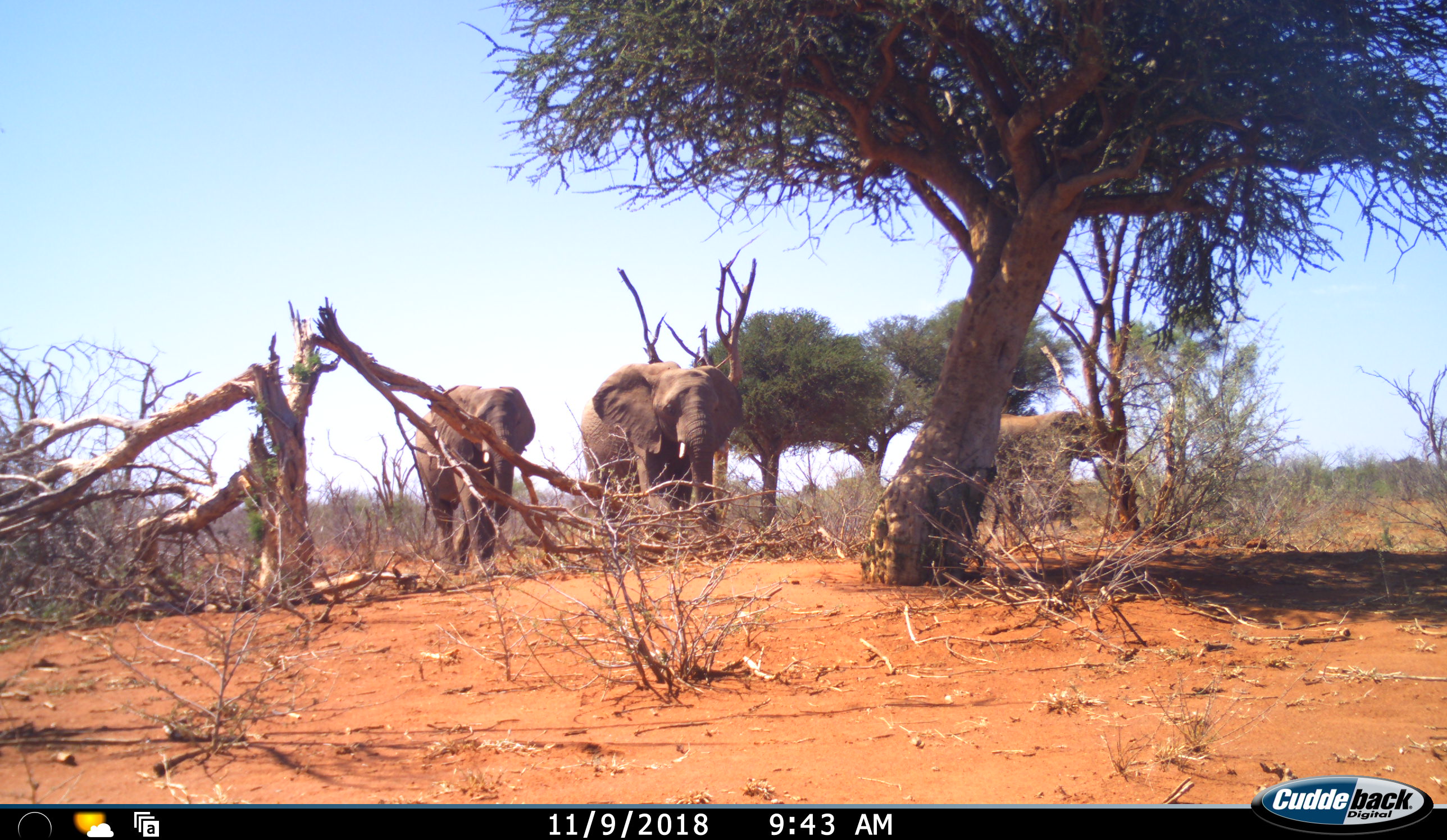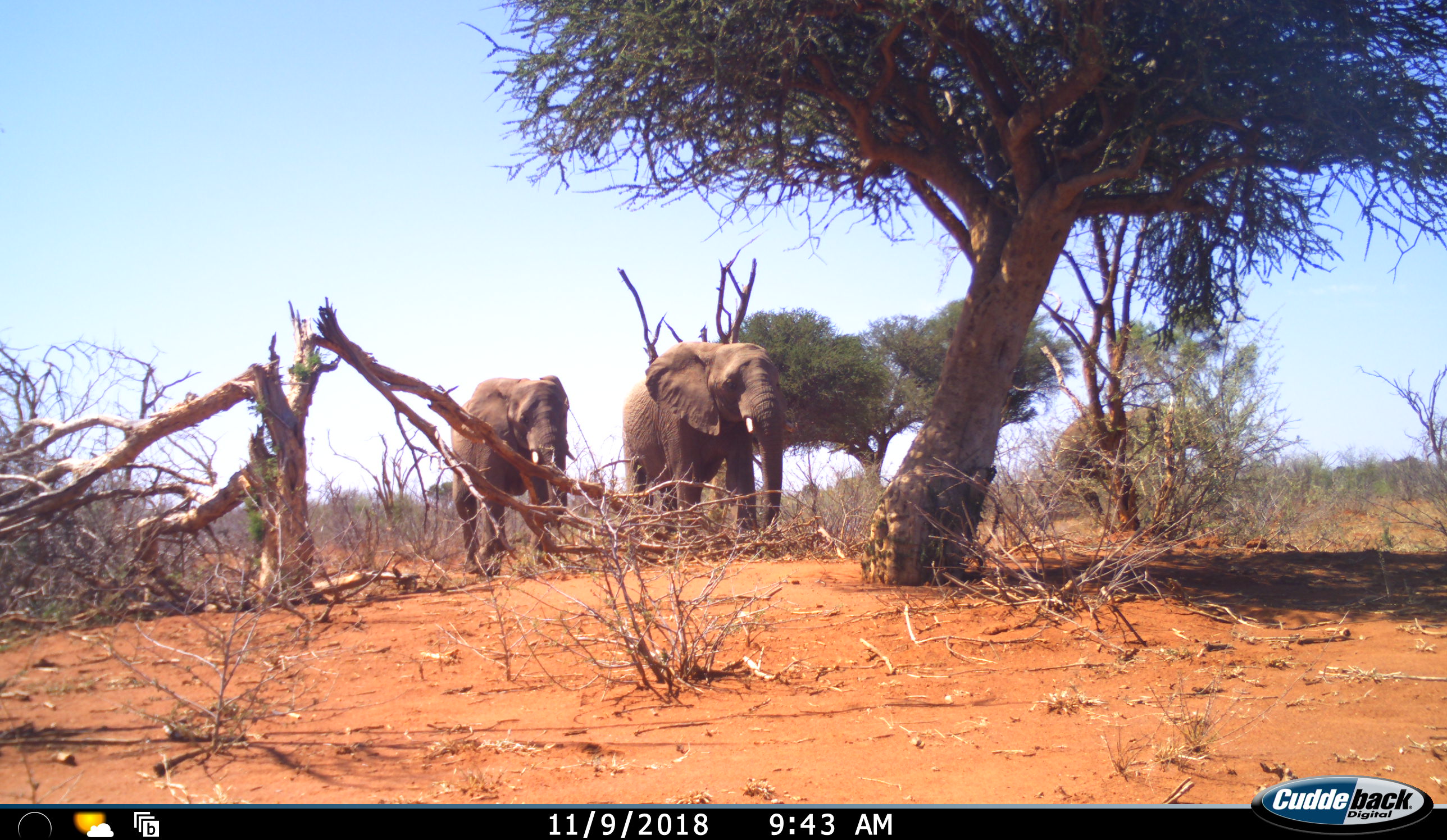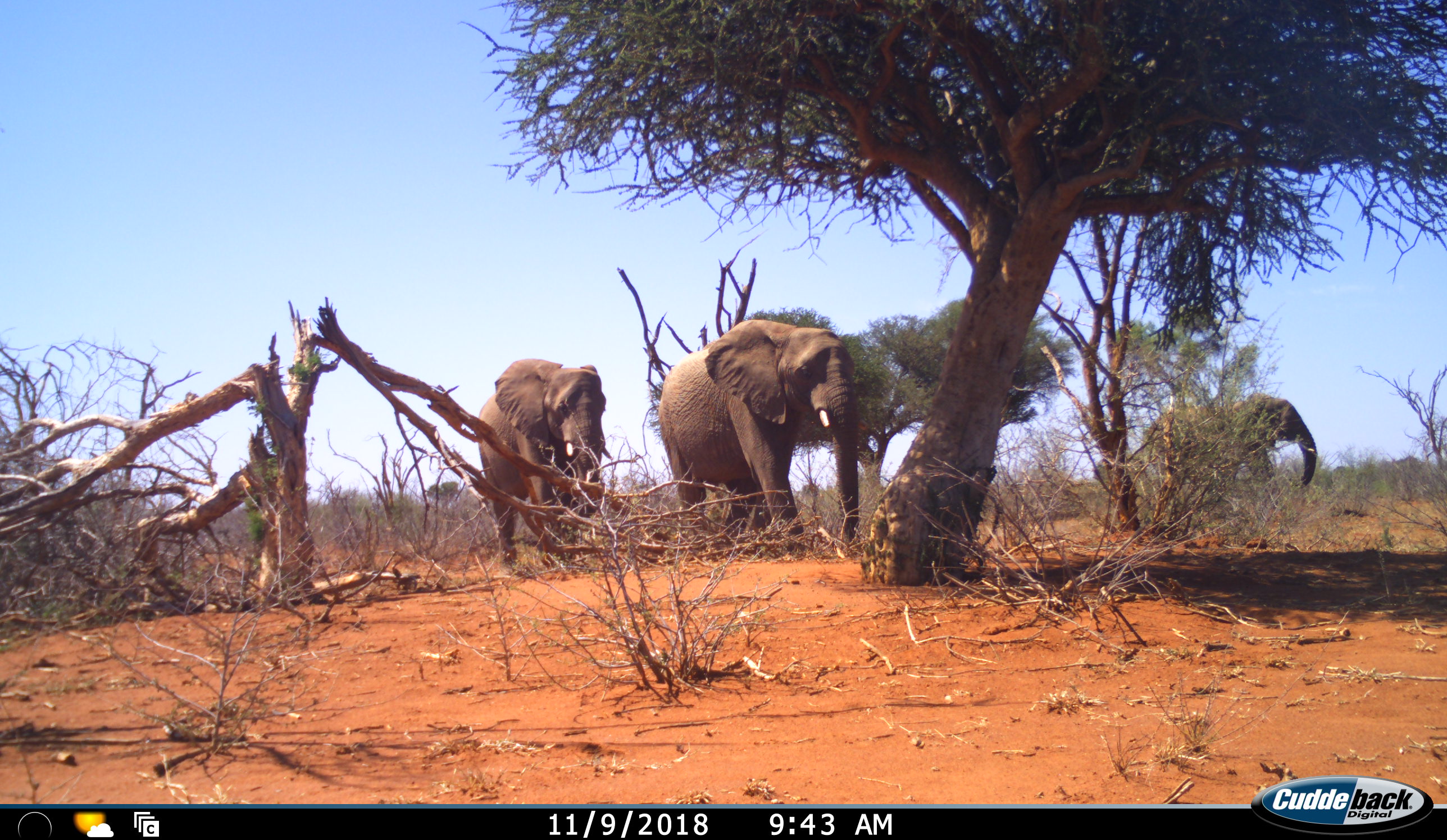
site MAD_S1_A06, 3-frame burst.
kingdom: Animalia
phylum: Chordata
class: Mammalia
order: Proboscidea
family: Elephantidae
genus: Loxodonta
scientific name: Loxodonta africana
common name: african bush elephant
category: elephant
Elephant (african bush elephant) (Loxodonta africana), count 3. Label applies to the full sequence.